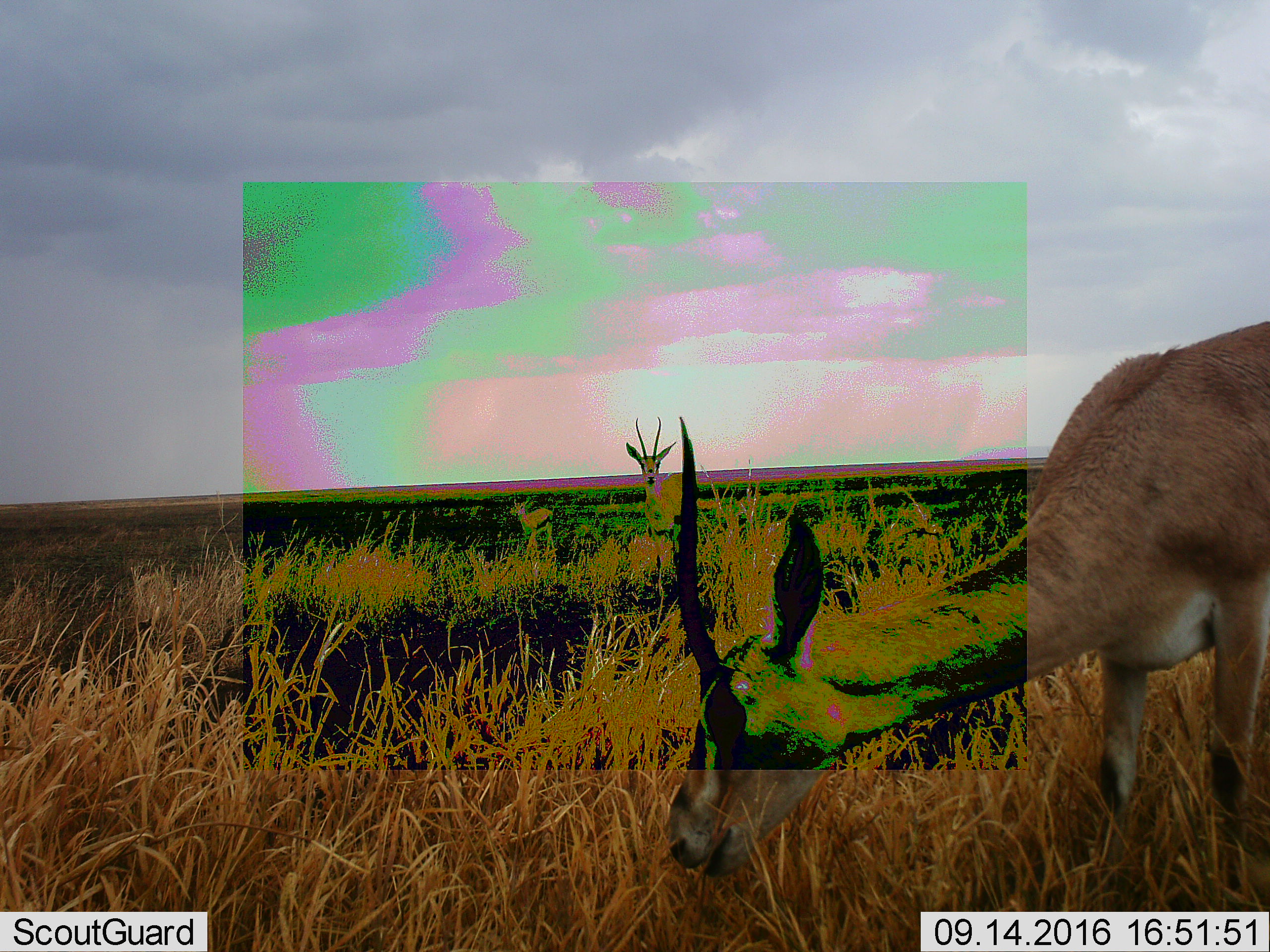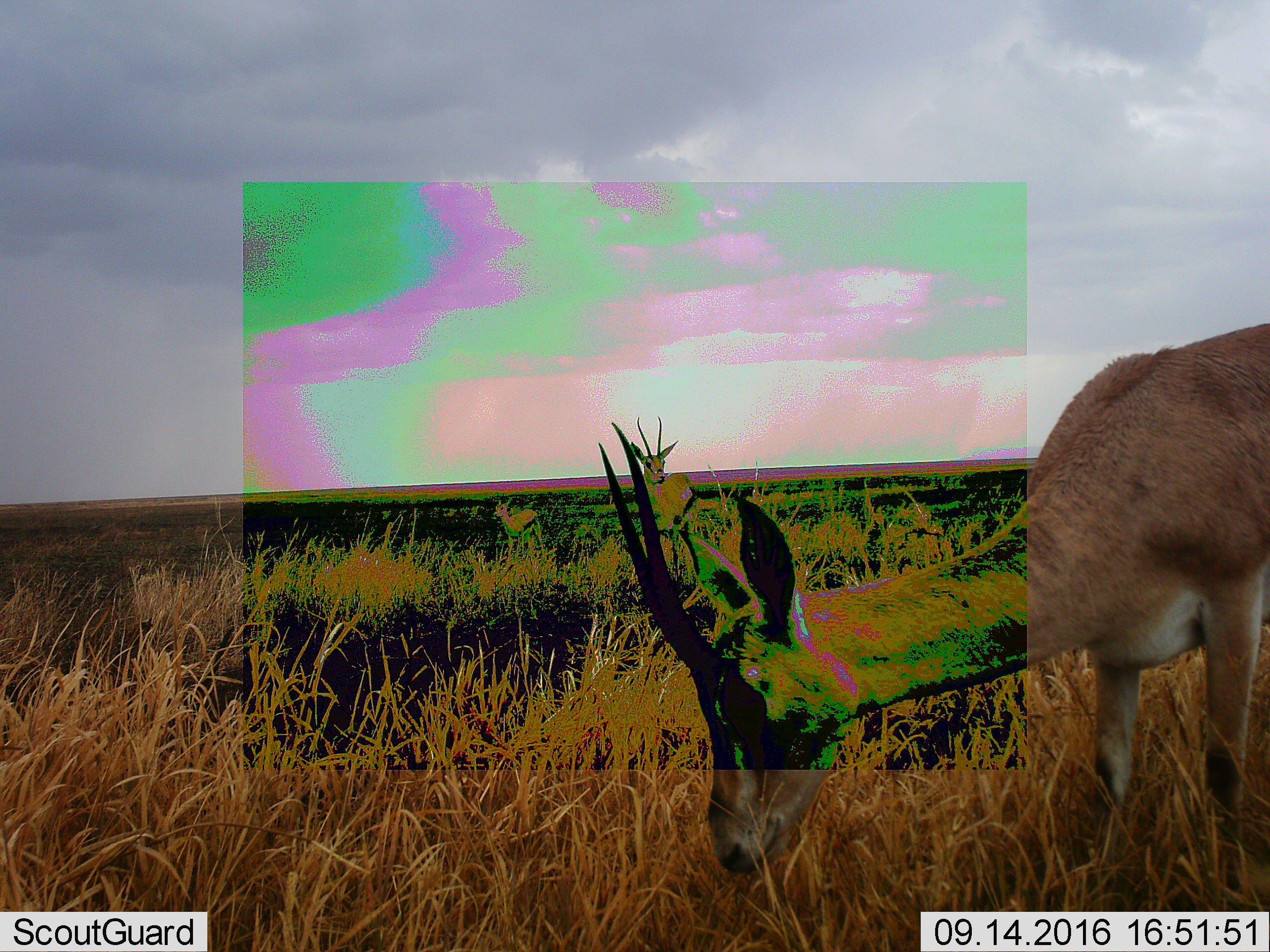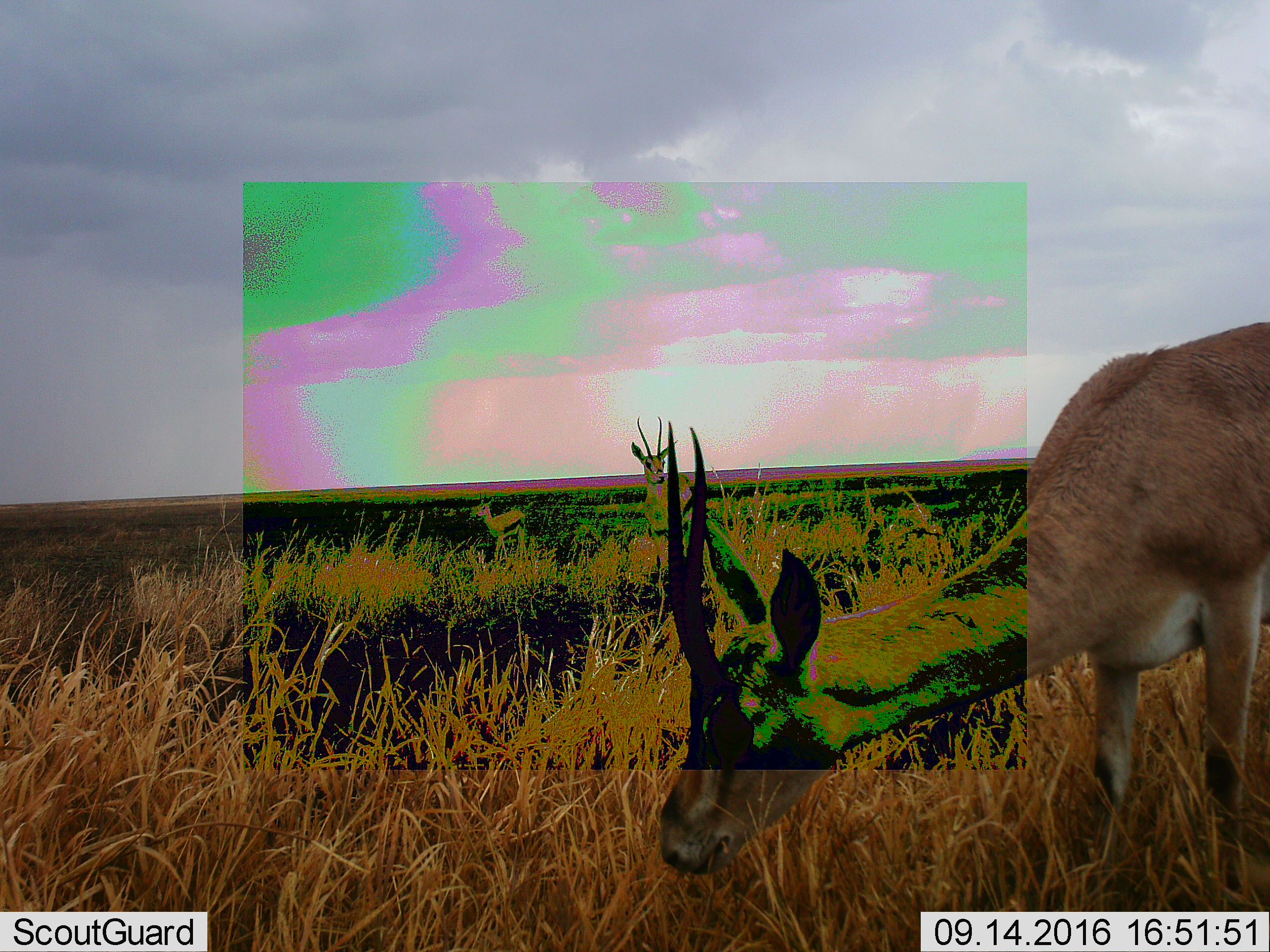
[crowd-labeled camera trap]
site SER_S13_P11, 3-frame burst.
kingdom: Animalia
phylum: Chordata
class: Mammalia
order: Artiodactyla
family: Bovidae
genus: Eudorcas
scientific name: Eudorcas thomsonii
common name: thomson's gazelle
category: gazellethomsons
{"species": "gazellethomsons (thomson's gazelle) (Eudorcas thomsonii)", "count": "1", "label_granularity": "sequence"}